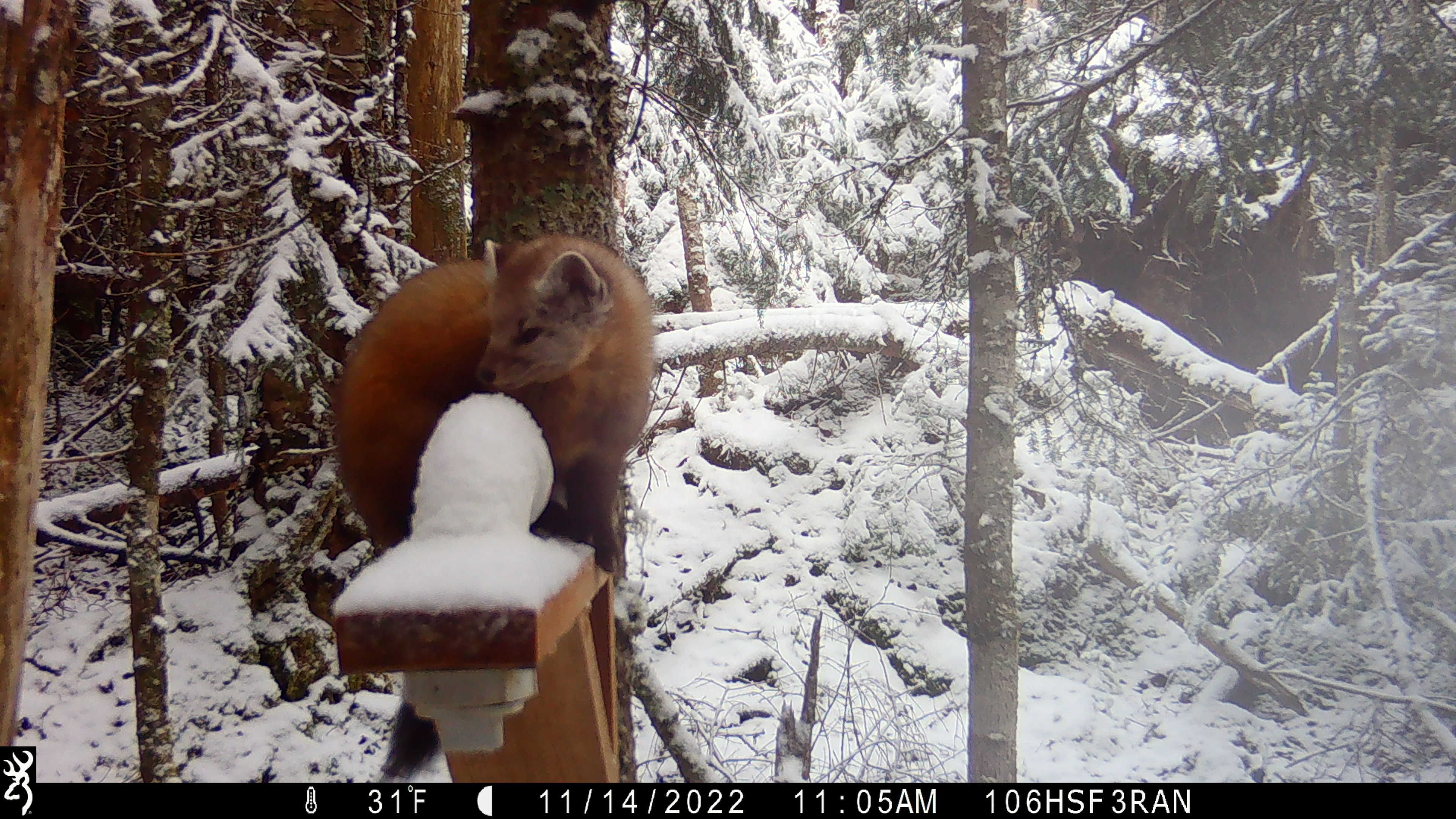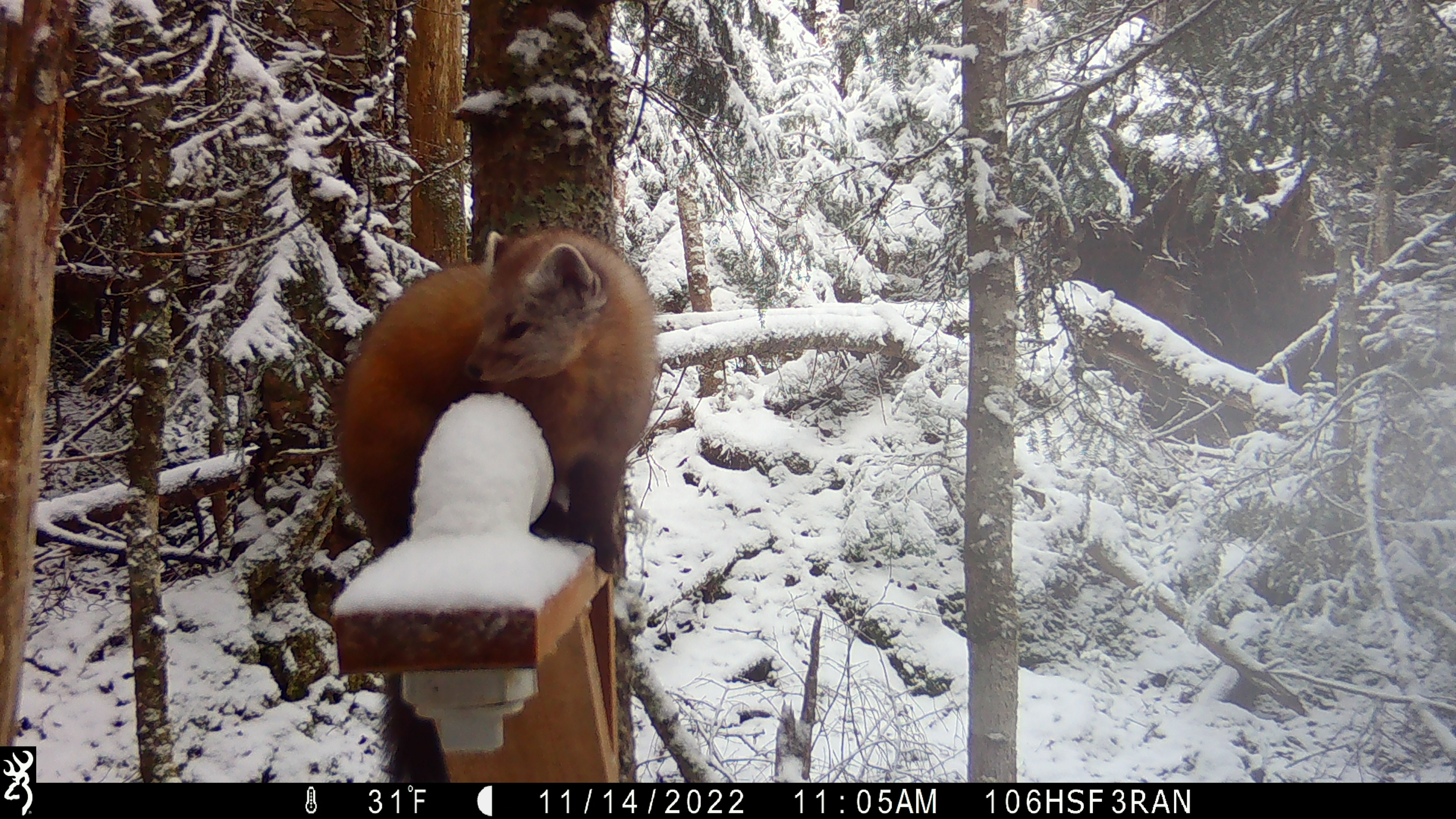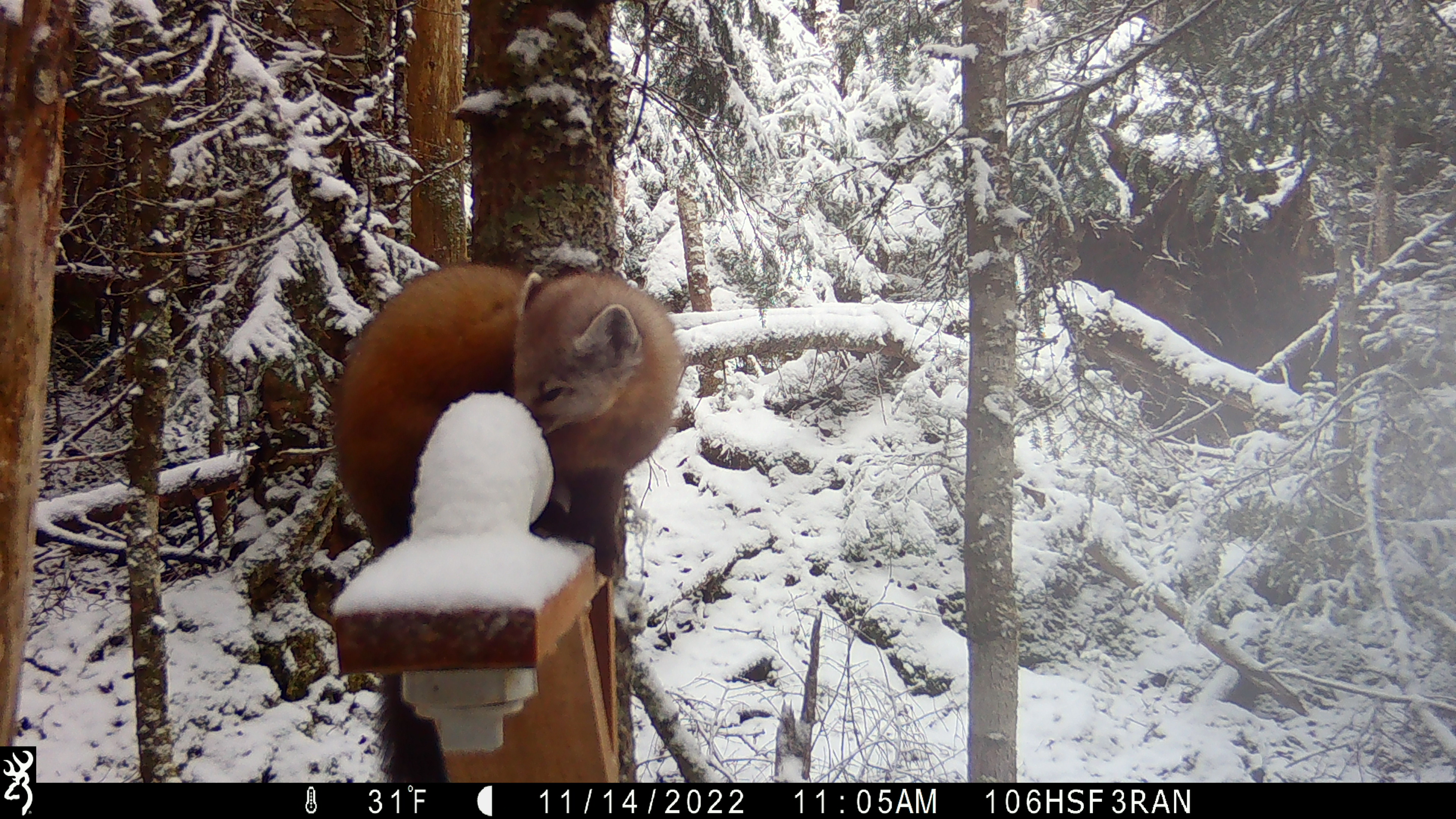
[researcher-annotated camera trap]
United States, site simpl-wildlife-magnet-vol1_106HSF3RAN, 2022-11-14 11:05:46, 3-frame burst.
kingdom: Animalia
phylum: Chordata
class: Mammalia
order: Carnivora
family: Mustelidae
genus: Martes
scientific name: Martes americana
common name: american marten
American marten (Martes americana).